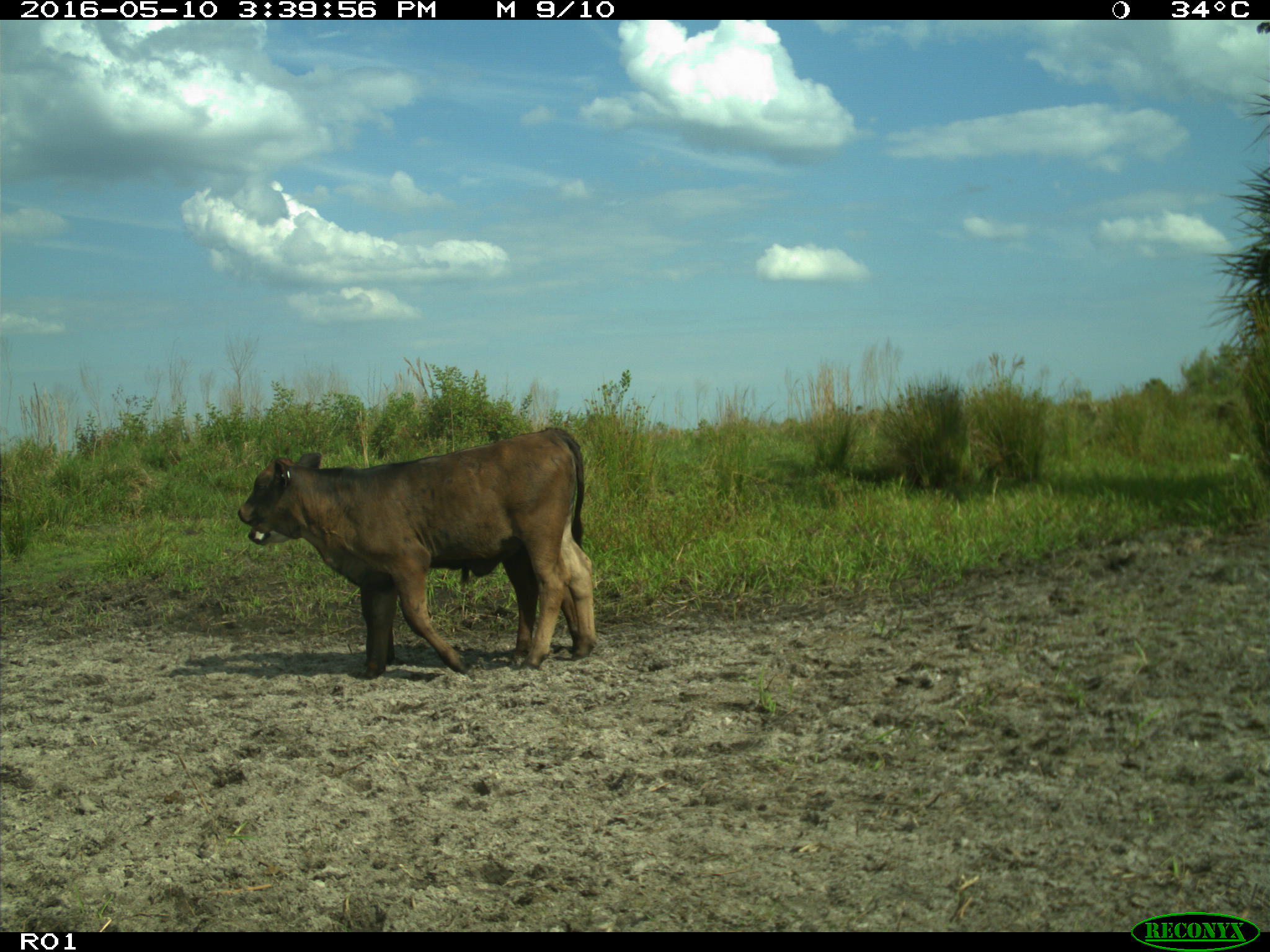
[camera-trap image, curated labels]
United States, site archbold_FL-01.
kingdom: Animalia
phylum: Chordata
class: Mammalia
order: Artiodactyla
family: Bovidae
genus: Bos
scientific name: Bos taurus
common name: domestic cow